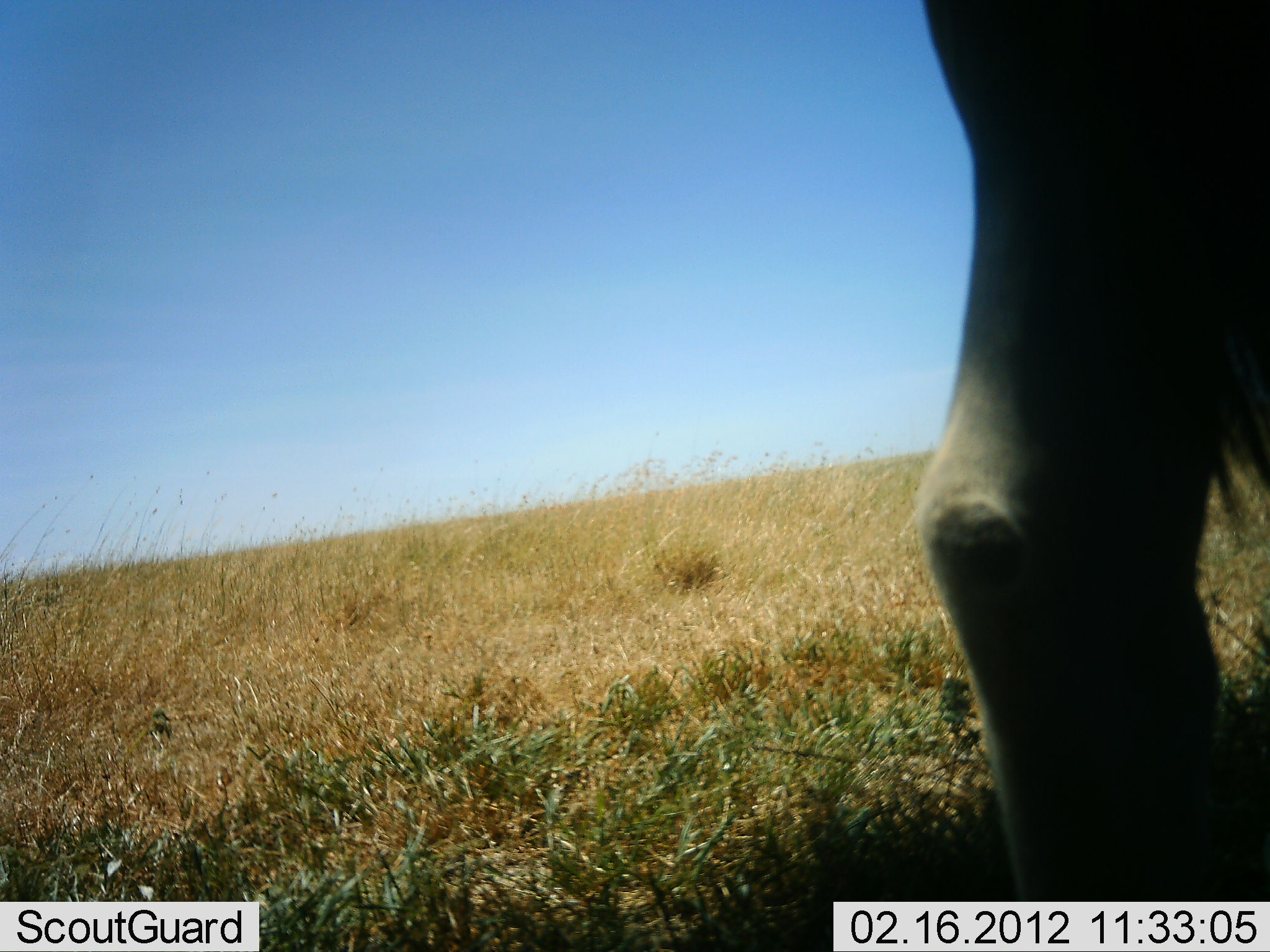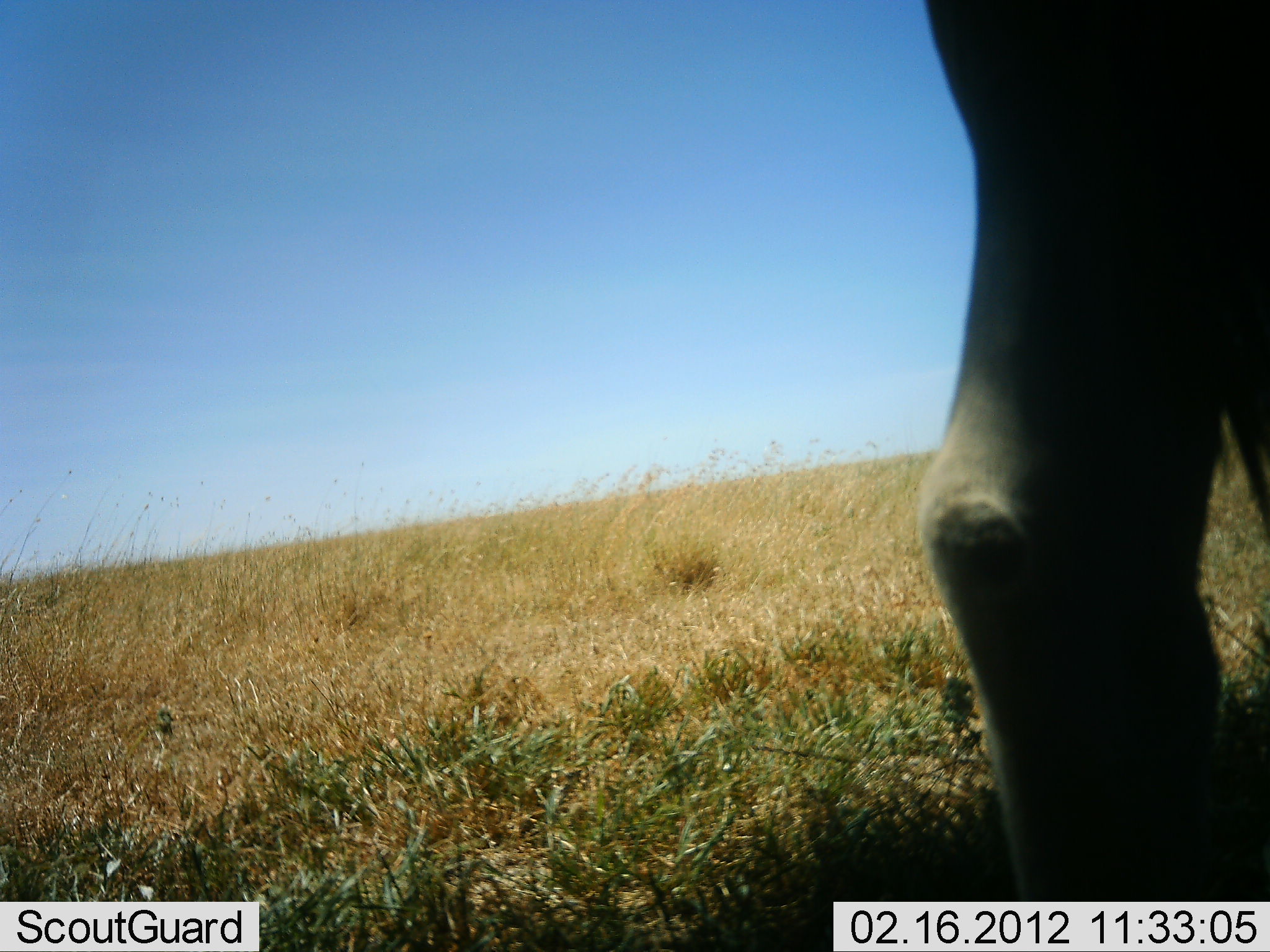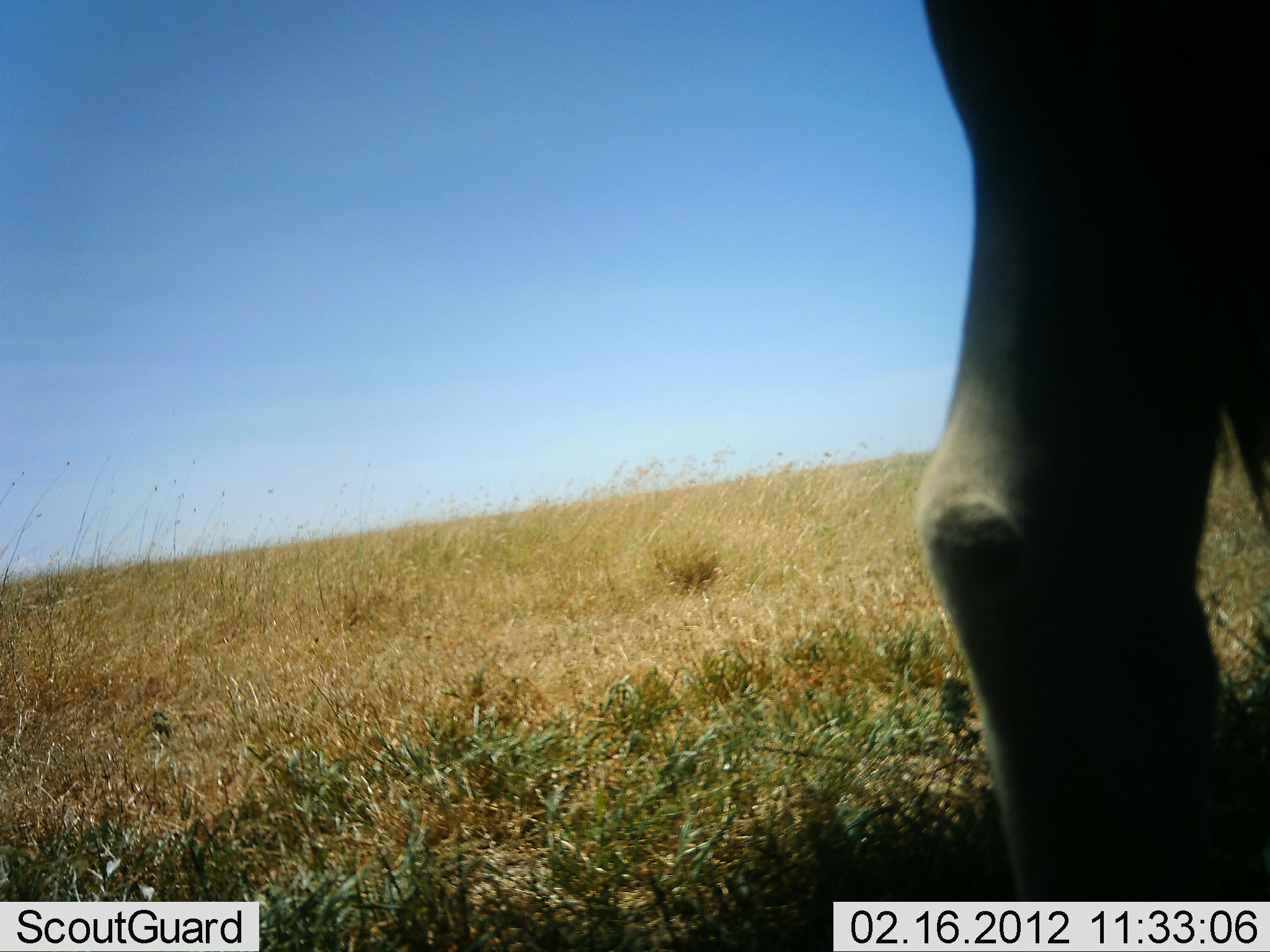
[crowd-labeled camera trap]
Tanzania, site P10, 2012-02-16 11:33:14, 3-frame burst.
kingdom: Animalia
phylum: Chordata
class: Mammalia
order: Artiodactyla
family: Bovidae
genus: Alcelaphus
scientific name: Alcelaphus buselaphus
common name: hartebeest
Hartebeest (Alcelaphus buselaphus), count 1. Behavior (volunteer vote fractions): standing 100%, resting 0%, moving 0%, interacting 0%. Young present (vote fraction): 0%. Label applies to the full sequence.